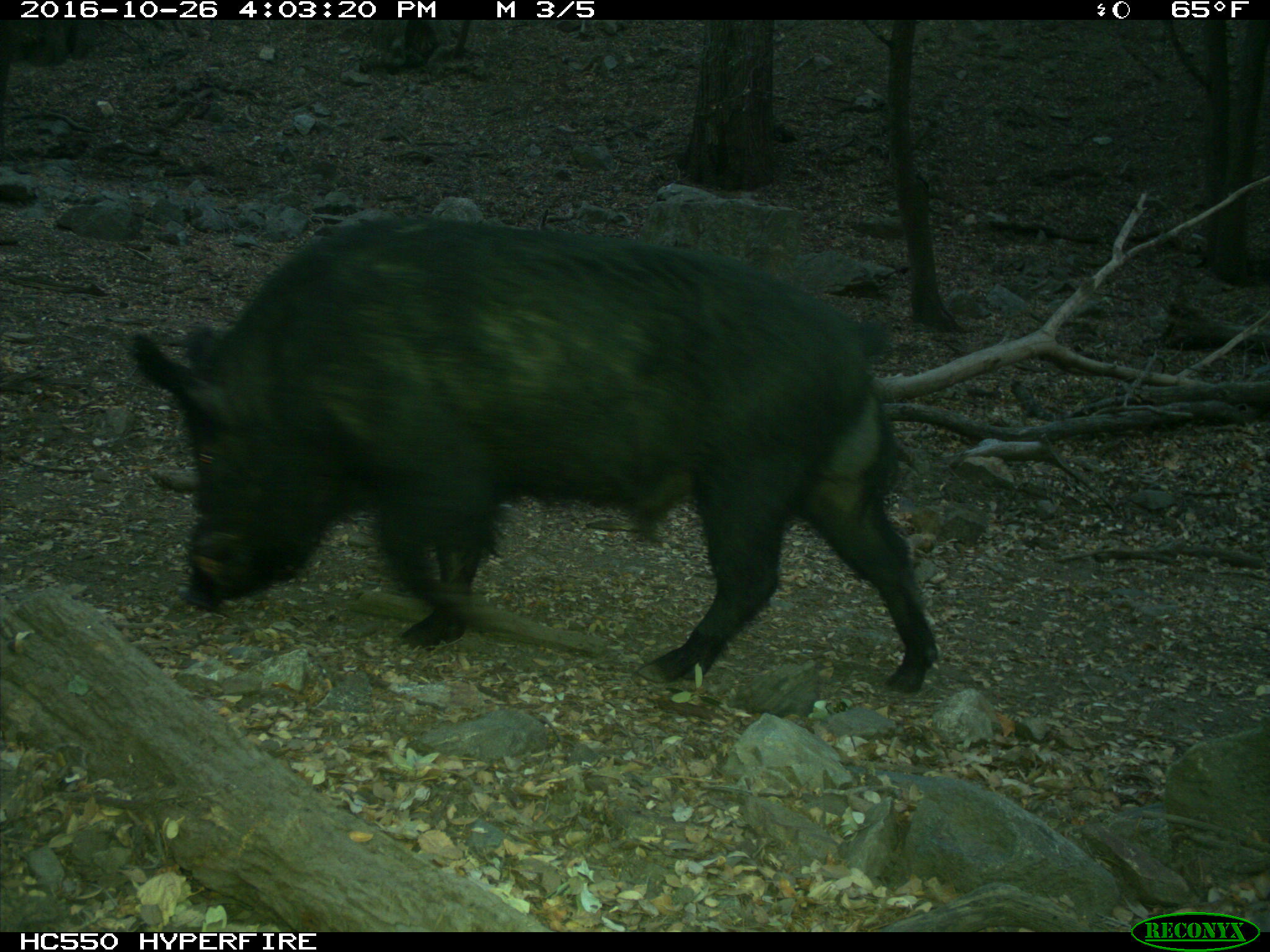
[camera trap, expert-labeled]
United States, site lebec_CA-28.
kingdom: Animalia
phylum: Chordata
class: Mammalia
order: Artiodactyla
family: Suidae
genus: Sus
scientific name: Sus scrofa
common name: wild boar